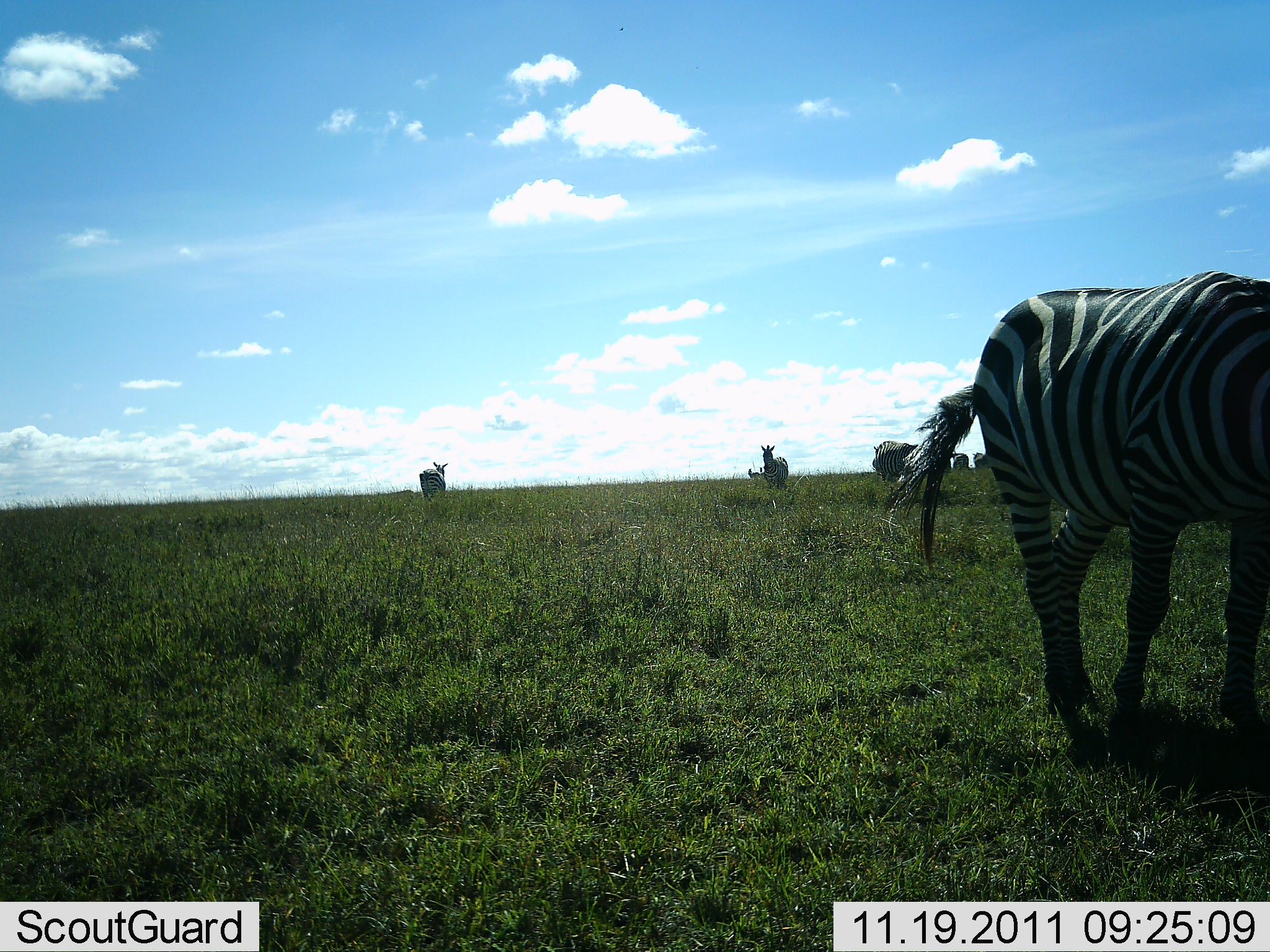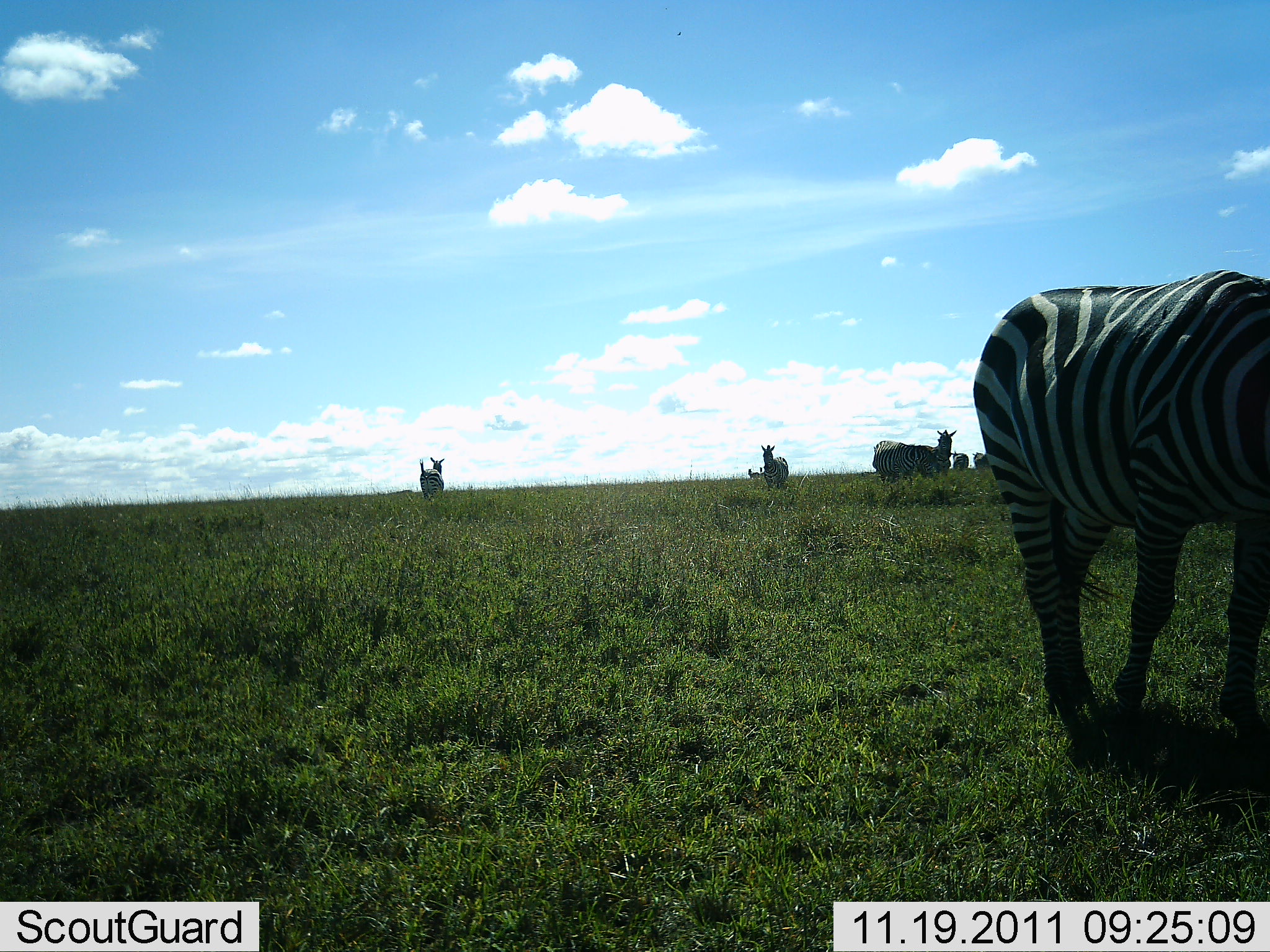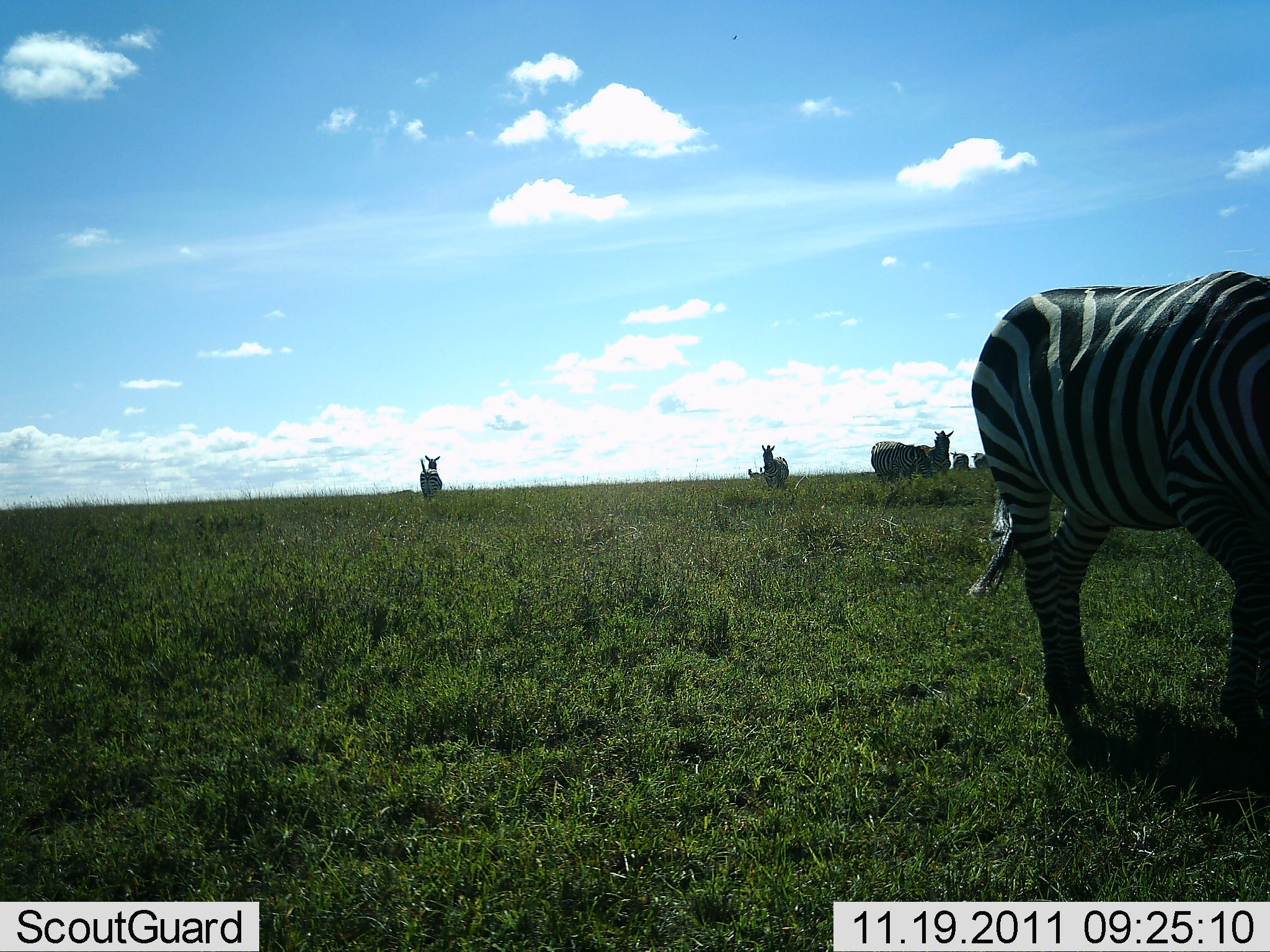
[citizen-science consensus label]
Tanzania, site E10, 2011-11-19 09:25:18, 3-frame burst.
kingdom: Animalia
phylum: Chordata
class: Mammalia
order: Perissodactyla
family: Equidae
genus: Equus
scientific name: Equus quagga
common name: plains zebra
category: zebra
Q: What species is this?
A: Zebra (plains zebra) (Equus quagga).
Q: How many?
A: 7.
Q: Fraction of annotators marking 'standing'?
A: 86%.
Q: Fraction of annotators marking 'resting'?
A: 7%.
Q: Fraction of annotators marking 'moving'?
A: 21%.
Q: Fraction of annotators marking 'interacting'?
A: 7%.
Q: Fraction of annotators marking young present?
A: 0%.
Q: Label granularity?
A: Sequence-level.